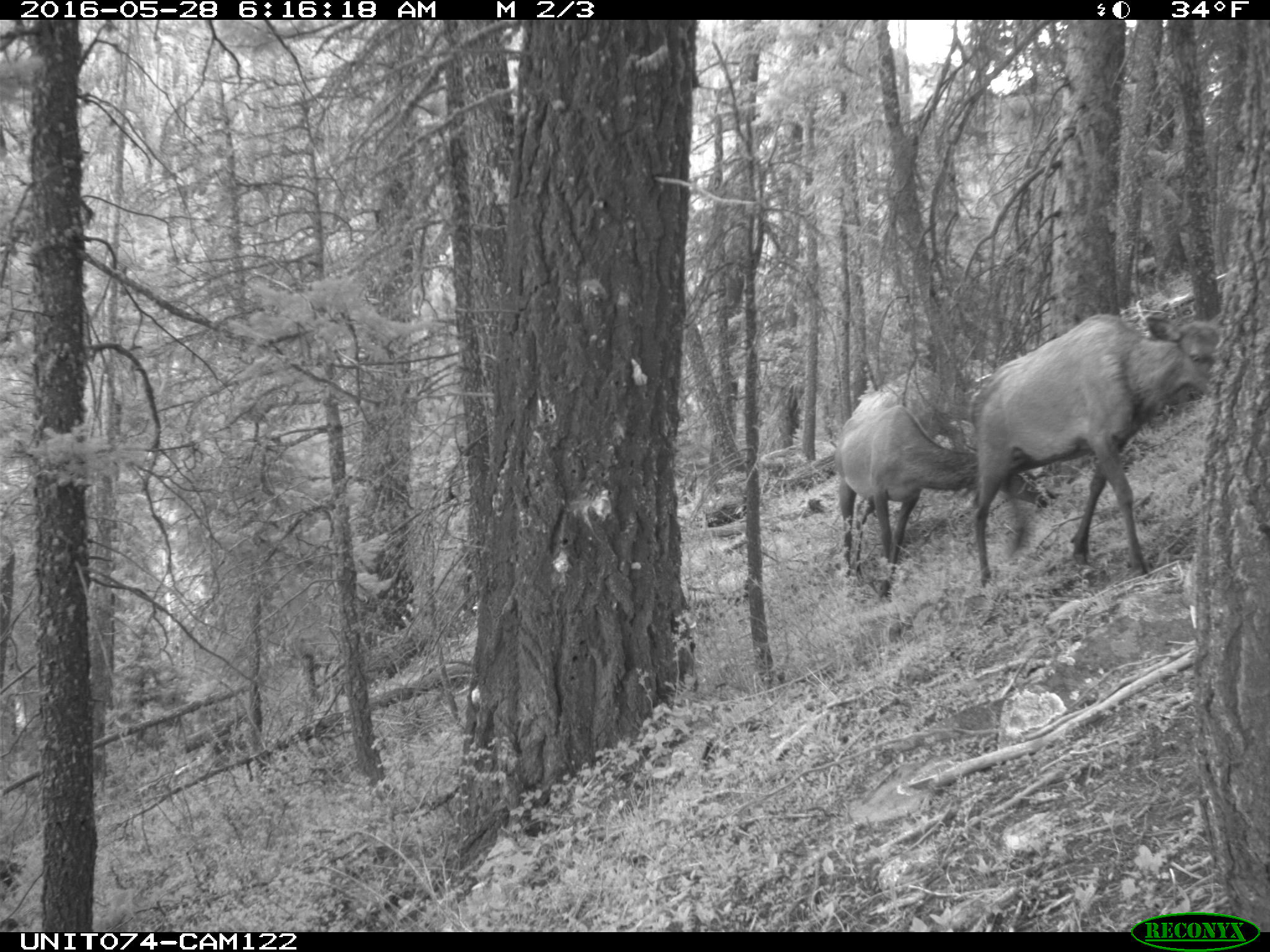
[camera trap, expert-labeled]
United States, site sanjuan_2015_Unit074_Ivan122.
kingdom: Animalia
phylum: Chordata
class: Mammalia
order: Artiodactyla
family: Cervidae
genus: Cervus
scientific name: Cervus elaphus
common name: red deer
Cervus elaphus (red deer).